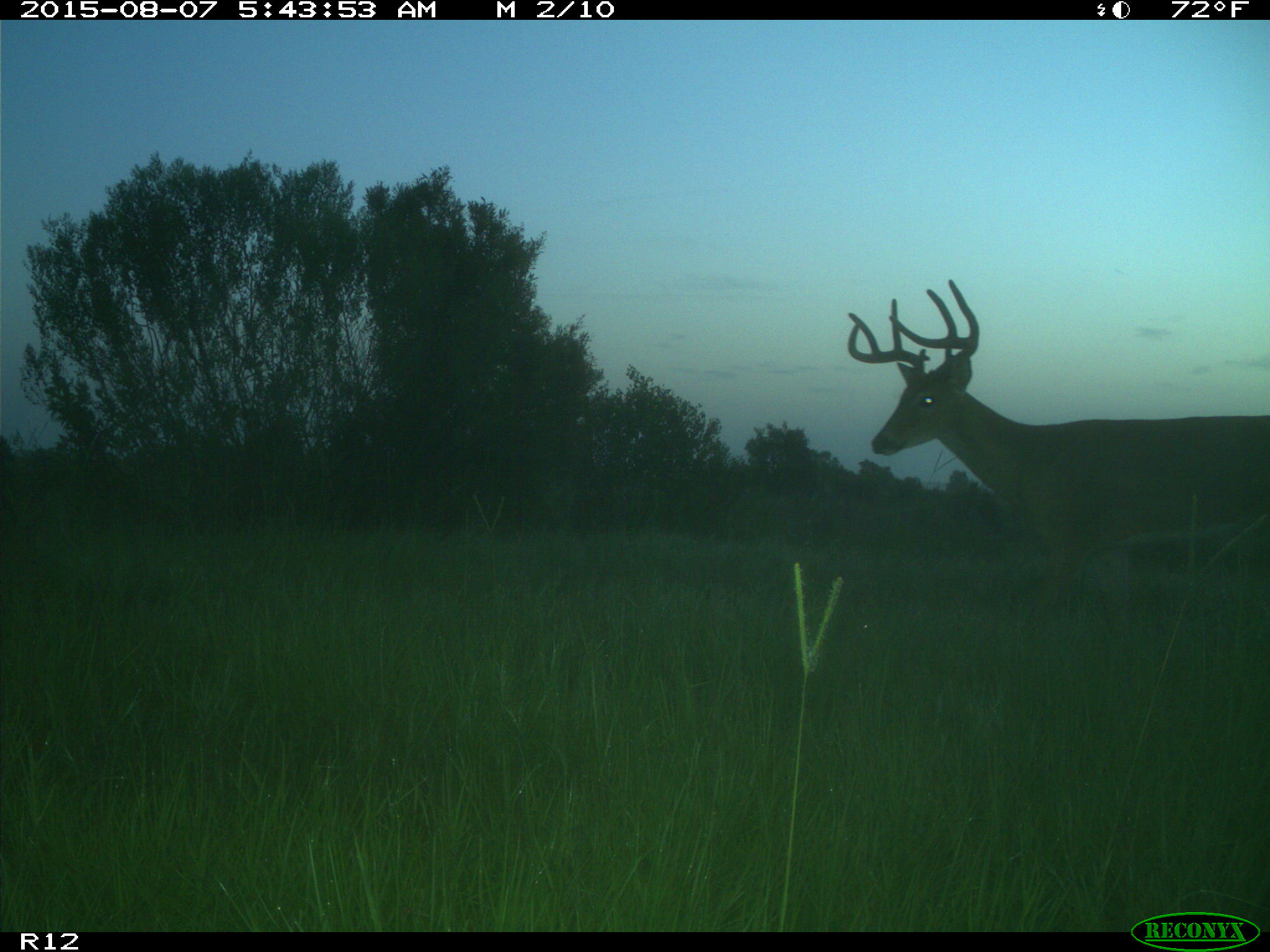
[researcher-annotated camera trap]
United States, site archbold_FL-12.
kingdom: Animalia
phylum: Chordata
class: Mammalia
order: Artiodactyla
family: Cervidae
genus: Odocoileus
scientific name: Odocoileus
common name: deer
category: unidentified deer